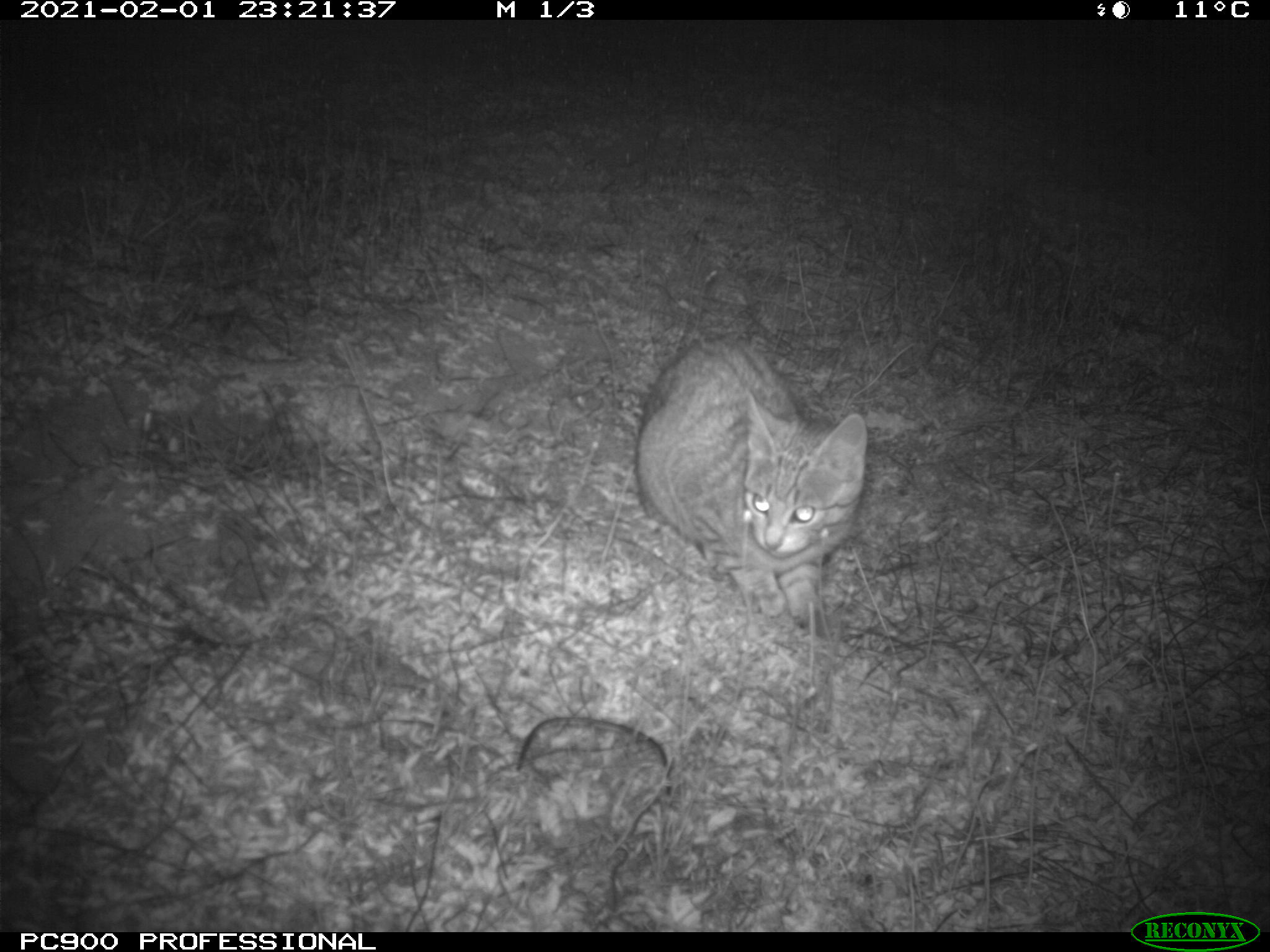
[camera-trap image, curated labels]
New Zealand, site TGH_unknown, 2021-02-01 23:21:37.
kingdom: Animalia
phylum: Chordata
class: Mammalia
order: Carnivora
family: Felidae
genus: Felis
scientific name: Felis catus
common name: domestic cat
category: cat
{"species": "cat (domestic cat) (Felis catus)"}